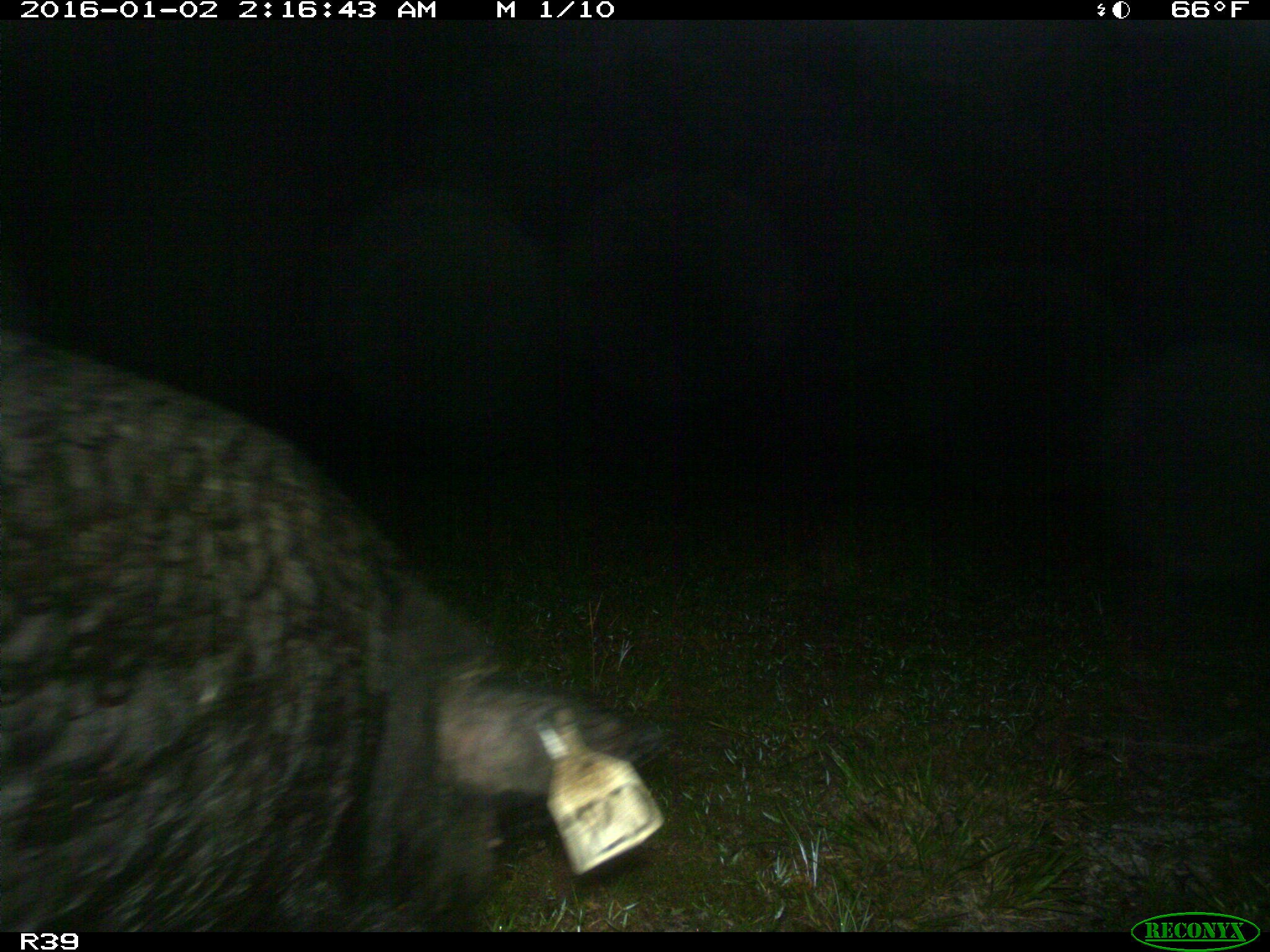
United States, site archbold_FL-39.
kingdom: Animalia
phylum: Chordata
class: Mammalia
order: Artiodactyla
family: Suidae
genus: Sus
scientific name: Sus scrofa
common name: wild boar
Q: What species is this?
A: Sus scrofa (wild boar).